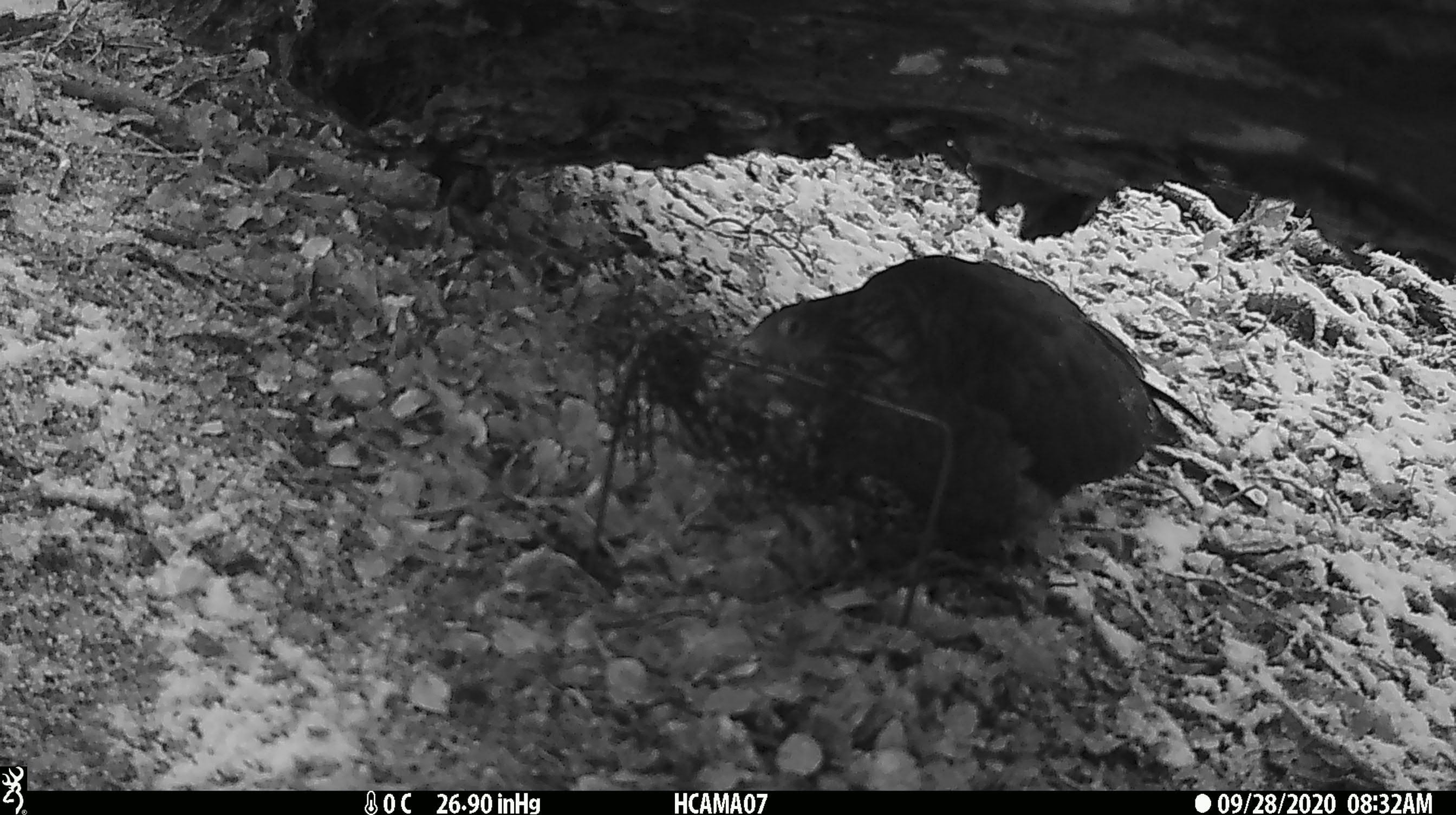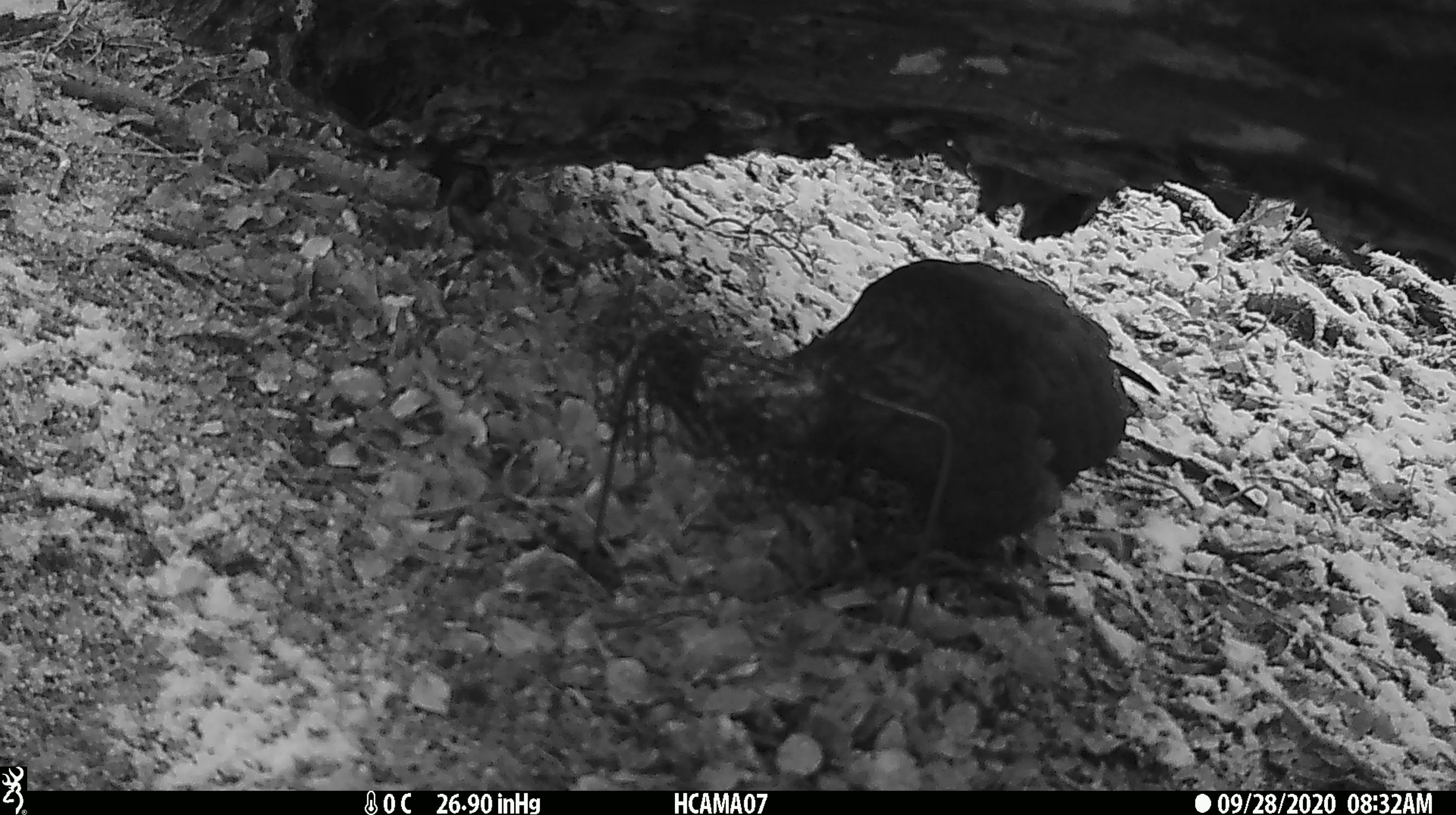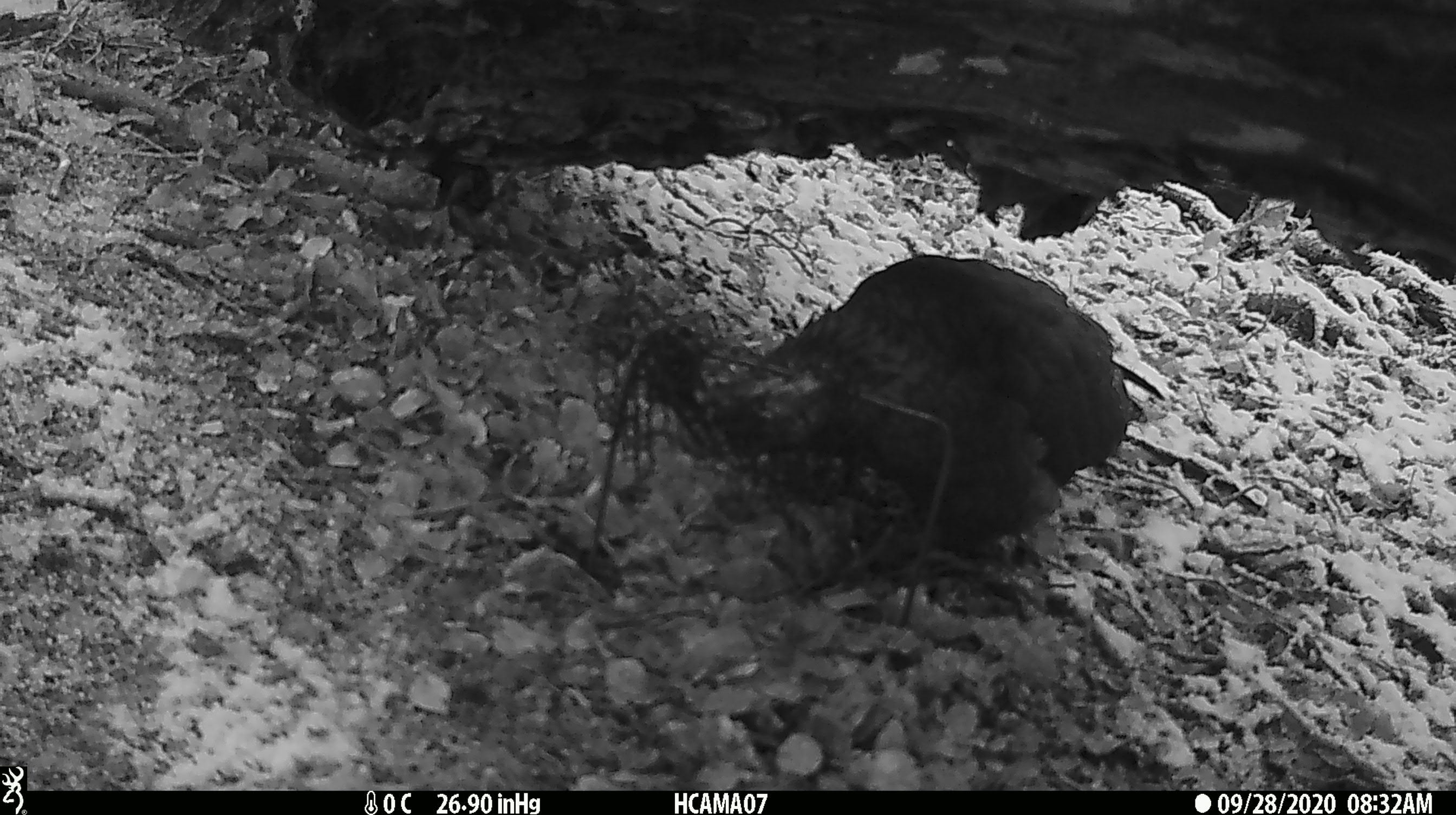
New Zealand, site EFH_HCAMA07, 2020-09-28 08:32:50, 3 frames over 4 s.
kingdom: Animalia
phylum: Chordata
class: Aves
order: Psittaciformes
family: Strigopidae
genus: Nestor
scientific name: Nestor notabilis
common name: kea